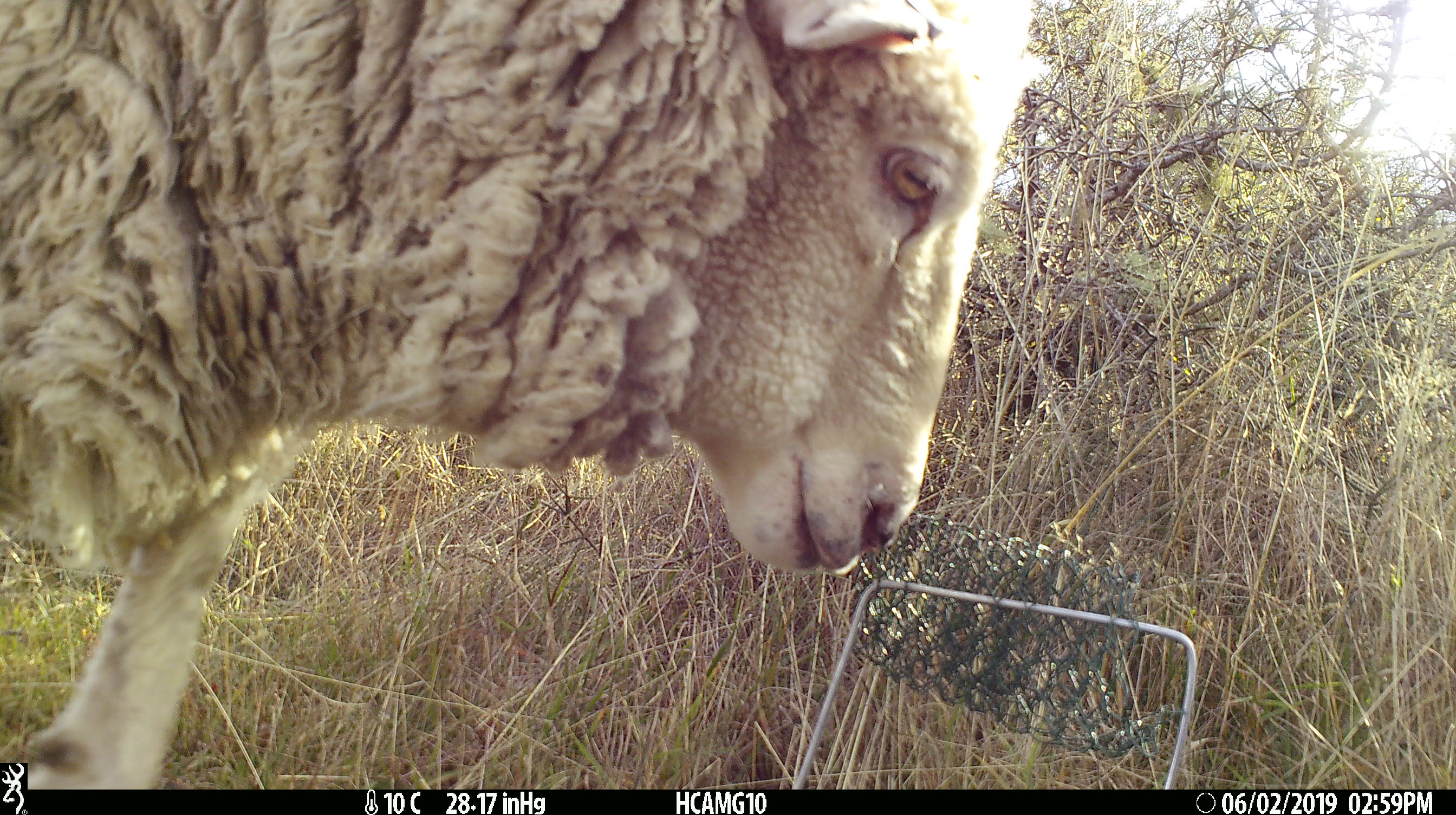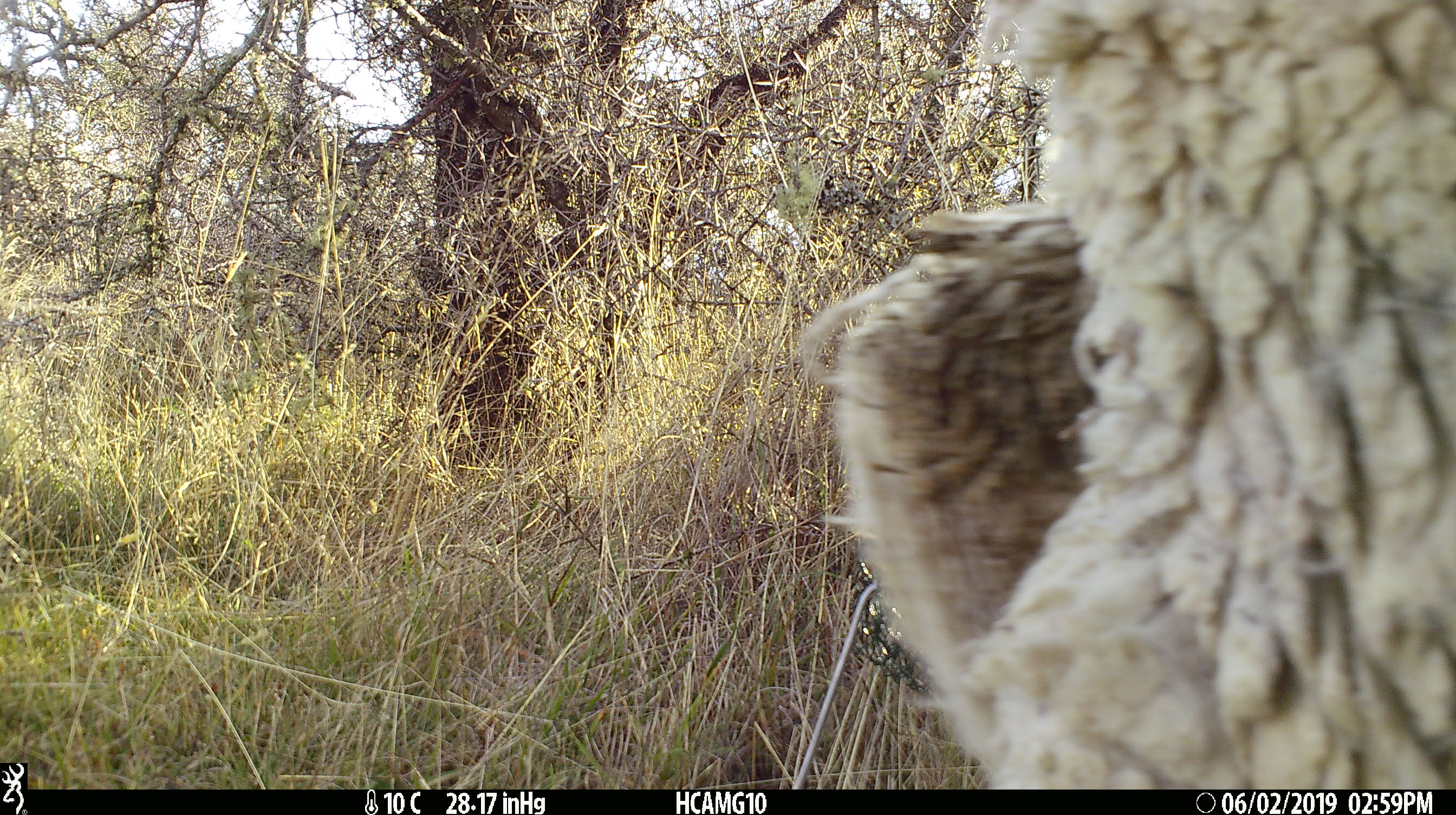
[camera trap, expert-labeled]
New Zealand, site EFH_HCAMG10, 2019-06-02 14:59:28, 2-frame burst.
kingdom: Animalia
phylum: Chordata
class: Mammalia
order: Artiodactyla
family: Bovidae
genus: Ovis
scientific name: Ovis aries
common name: domestic sheep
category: sheep